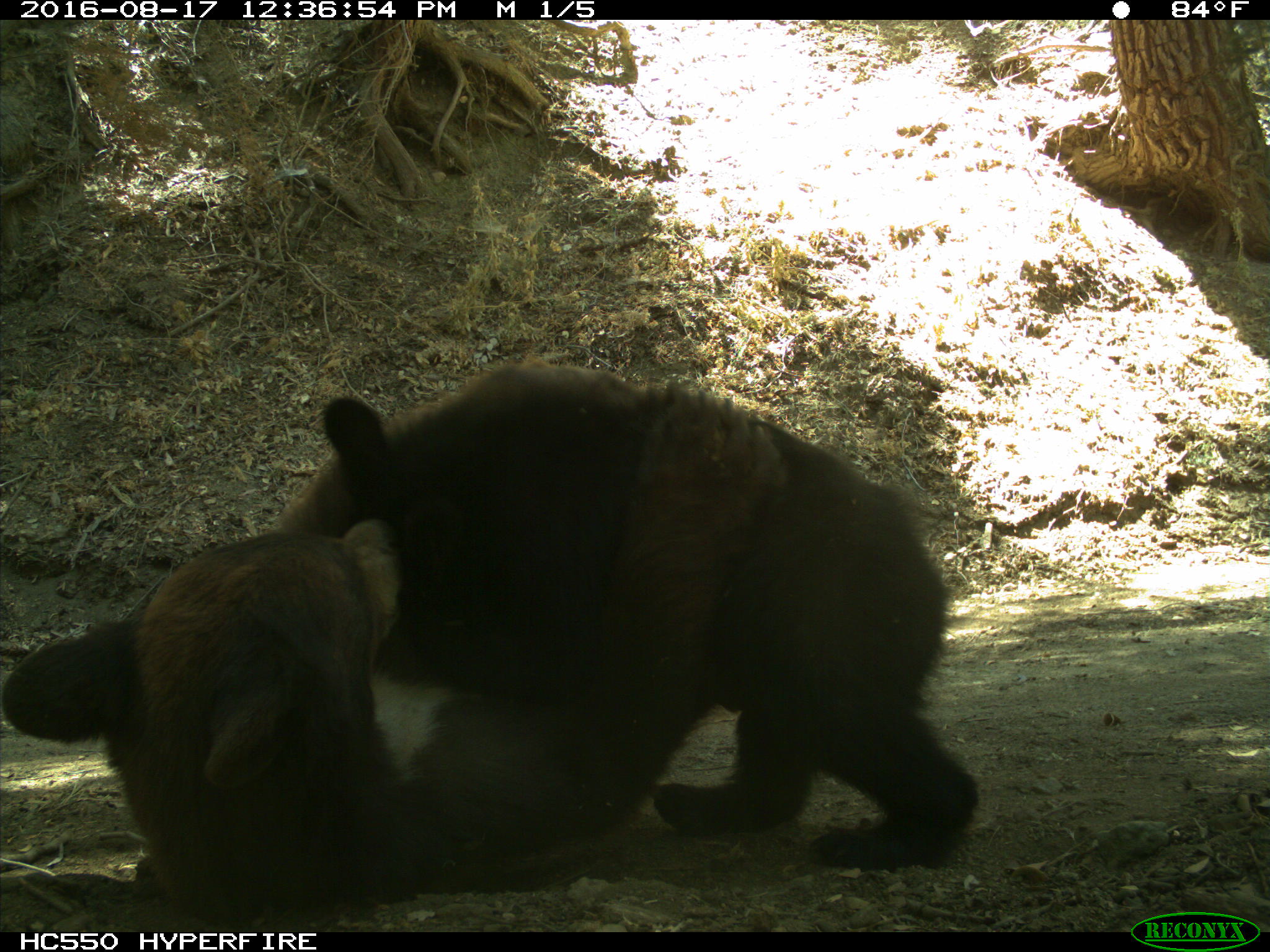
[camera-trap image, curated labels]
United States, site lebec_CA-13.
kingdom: Animalia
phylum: Chordata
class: Mammalia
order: Carnivora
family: Ursidae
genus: Ursus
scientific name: Ursus americanus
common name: american black bear